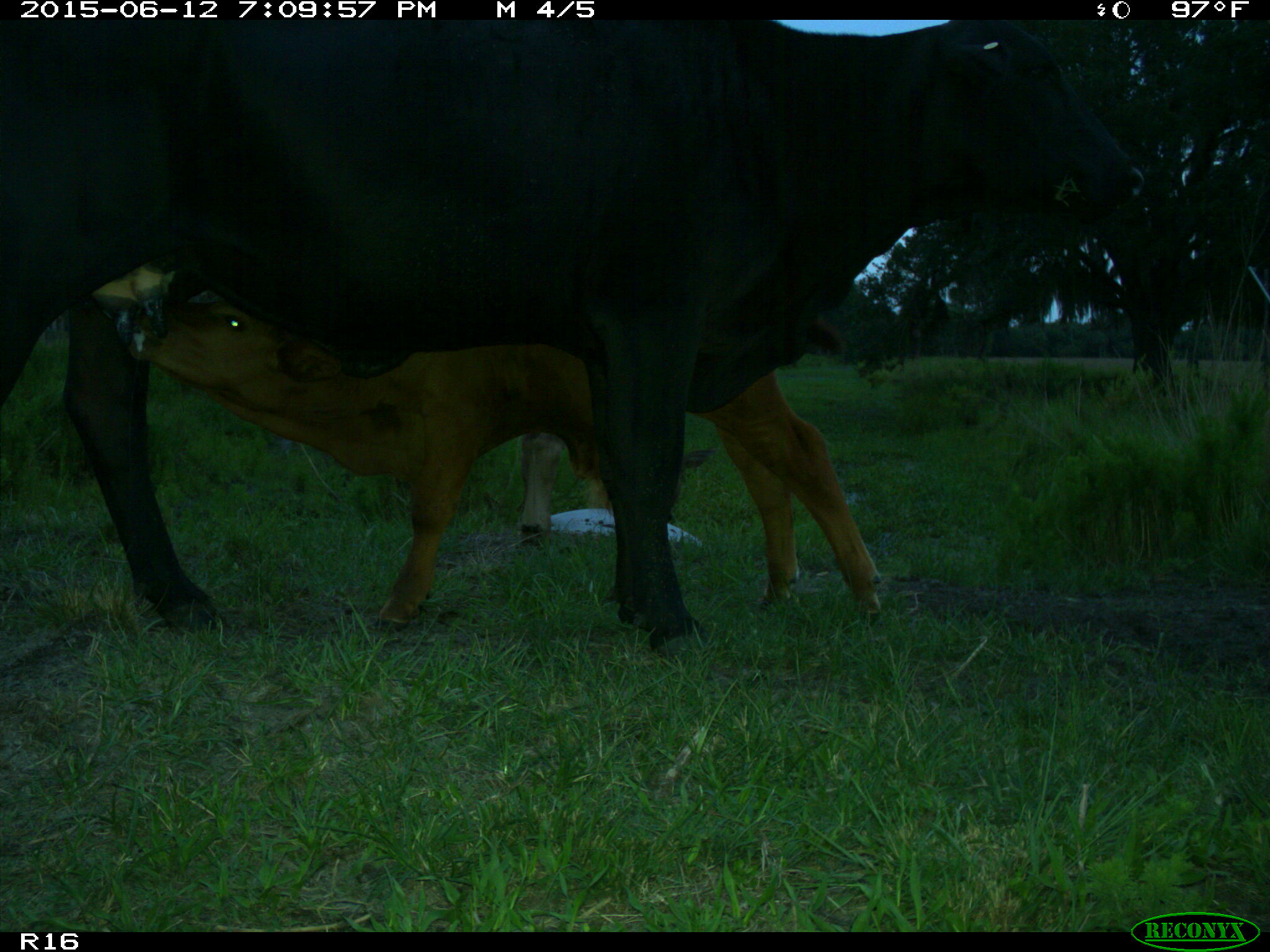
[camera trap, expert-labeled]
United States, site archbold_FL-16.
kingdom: Animalia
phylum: Chordata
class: Mammalia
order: Artiodactyla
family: Bovidae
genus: Bos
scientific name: Bos taurus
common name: domestic cow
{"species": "Bos taurus (domestic cow)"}